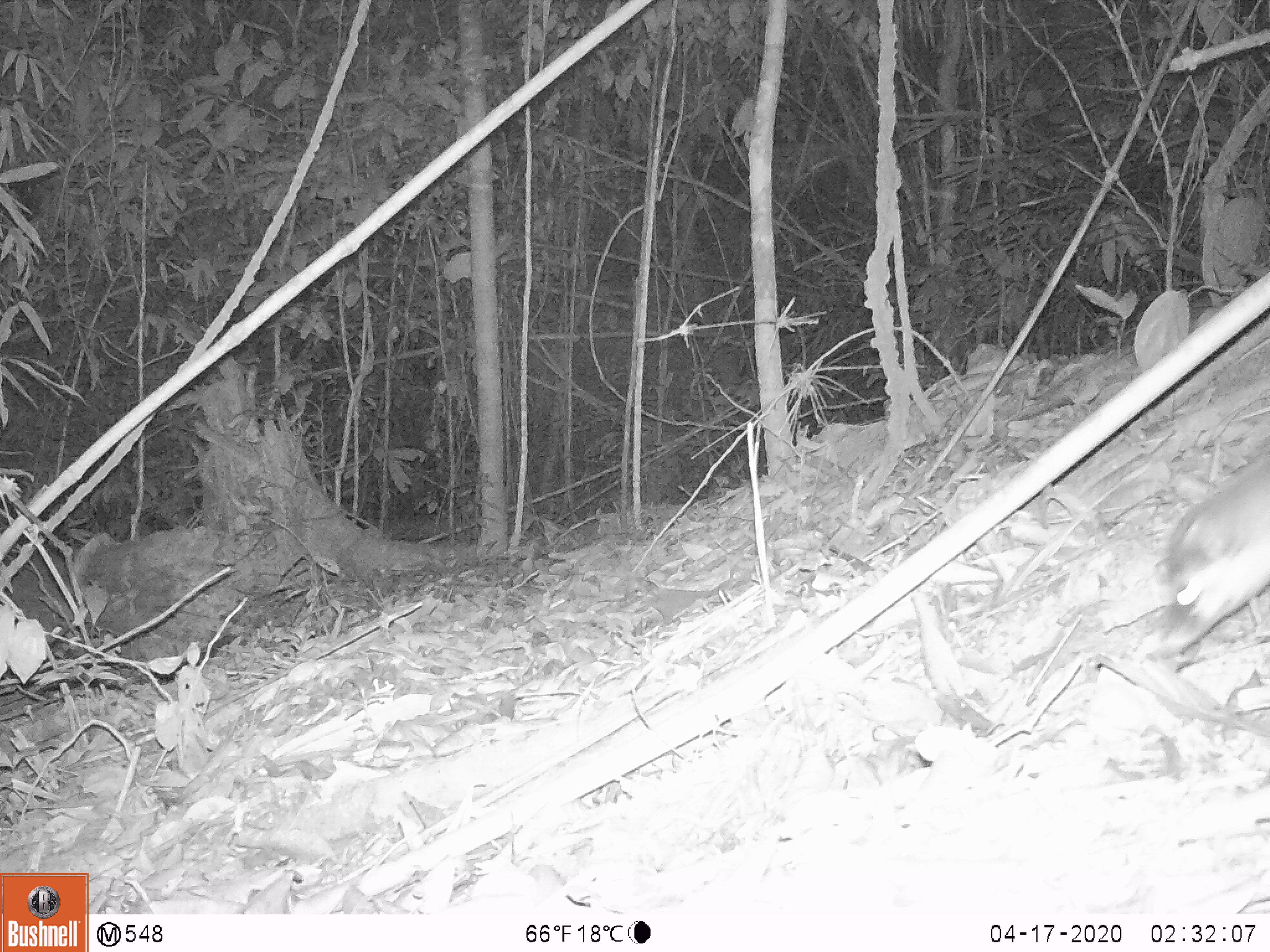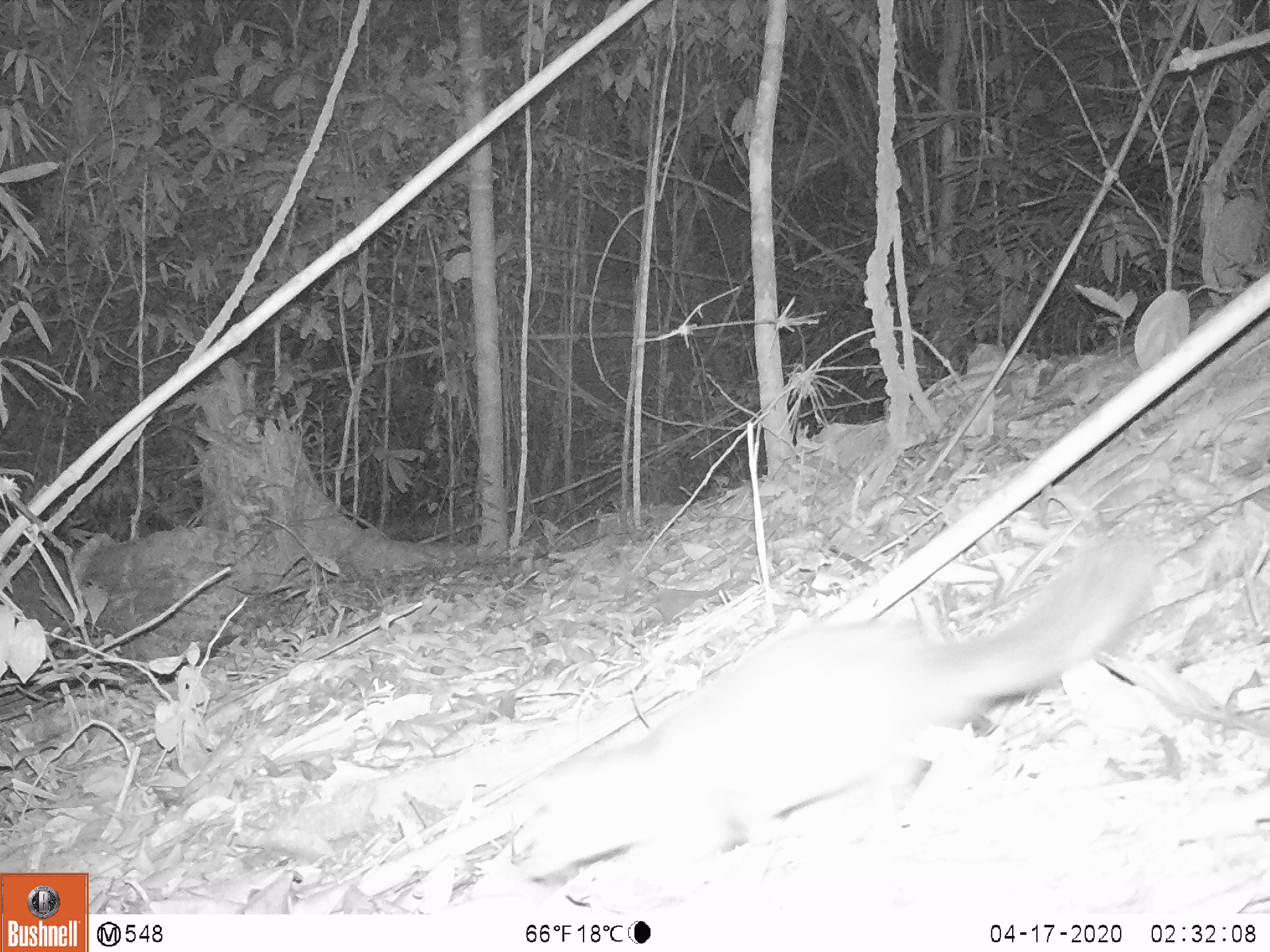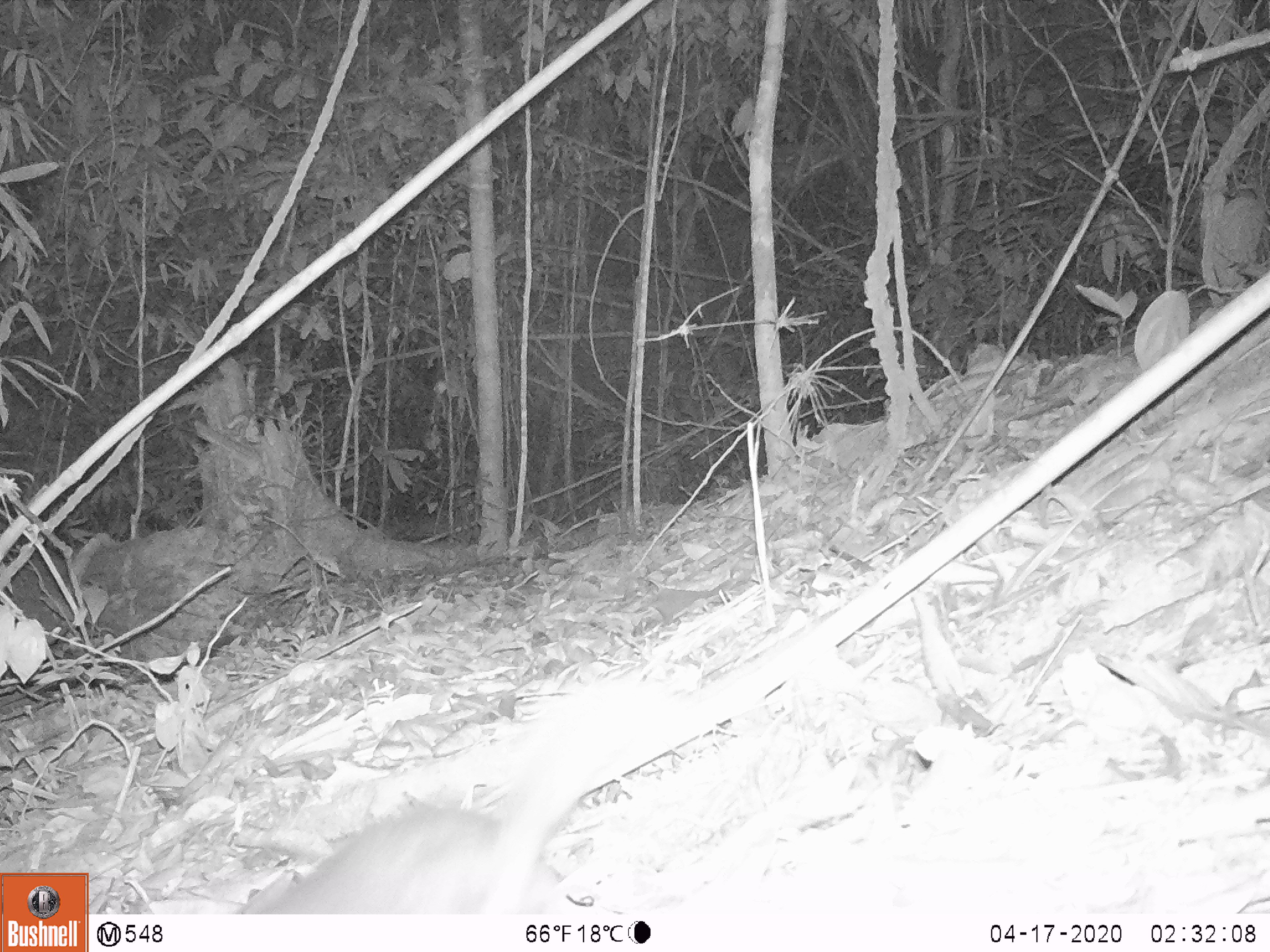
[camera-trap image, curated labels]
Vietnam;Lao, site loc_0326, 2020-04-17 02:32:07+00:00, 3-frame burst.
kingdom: Animalia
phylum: Chordata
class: Mammalia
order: Carnivora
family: Mustelidae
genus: Melogale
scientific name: Melogale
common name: ferret badger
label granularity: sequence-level